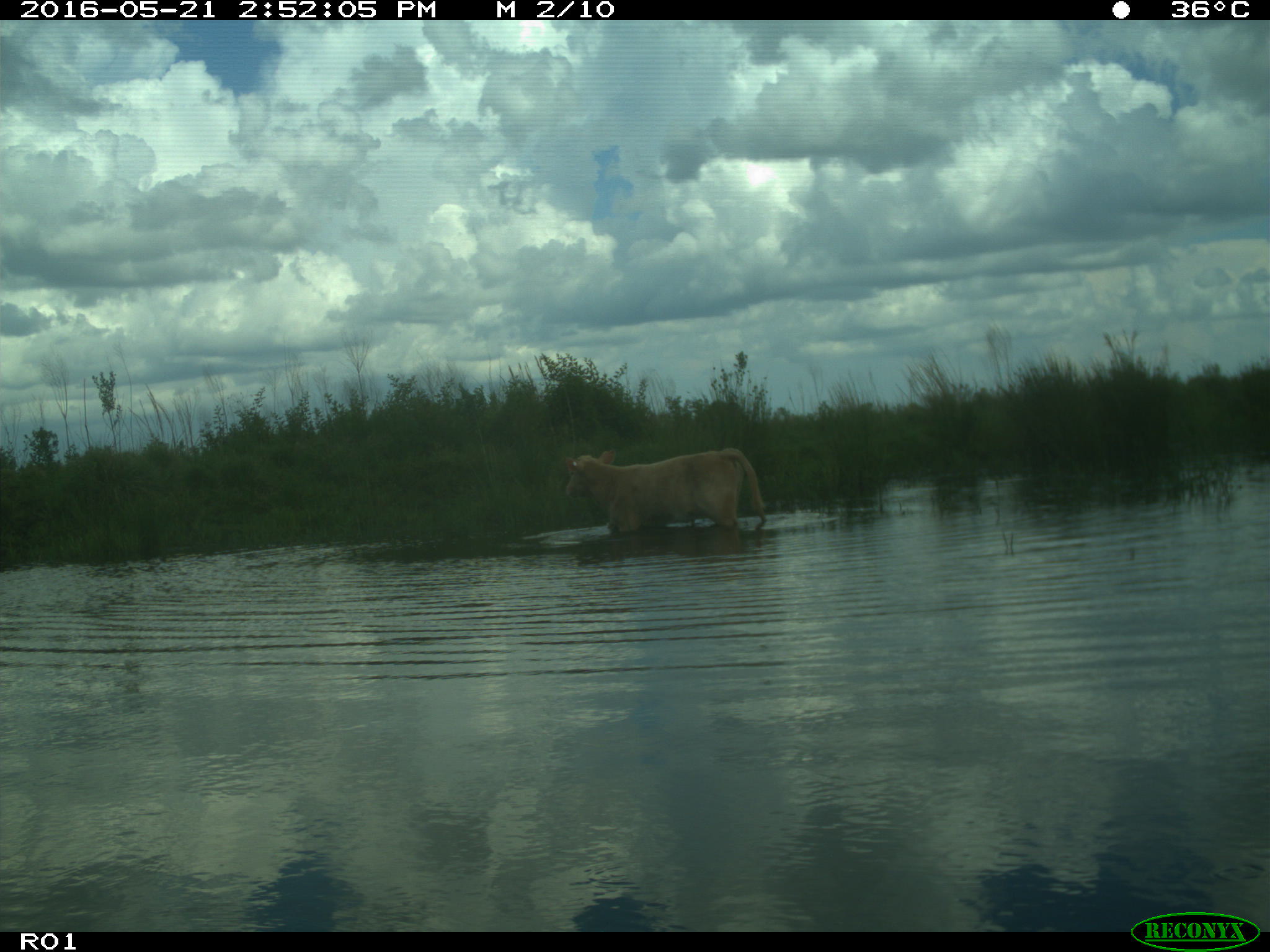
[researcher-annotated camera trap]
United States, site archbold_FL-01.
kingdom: Animalia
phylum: Chordata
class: Mammalia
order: Artiodactyla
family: Bovidae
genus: Bos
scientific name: Bos taurus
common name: domestic cow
Bos taurus (domestic cow).